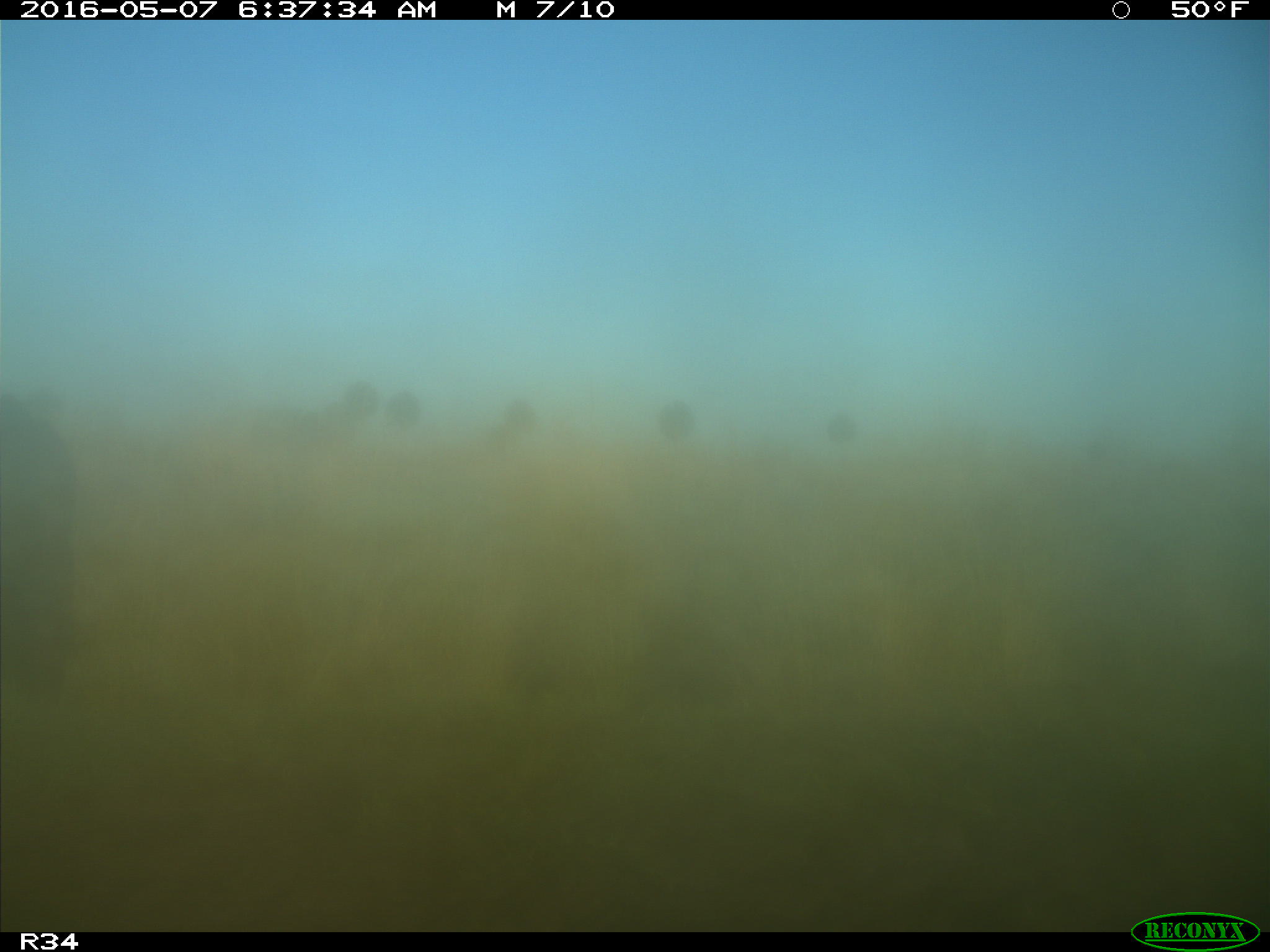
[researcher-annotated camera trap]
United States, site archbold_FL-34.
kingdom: Animalia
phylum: Chordata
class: Mammalia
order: Artiodactyla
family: Bovidae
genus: Bos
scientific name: Bos taurus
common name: domestic cow